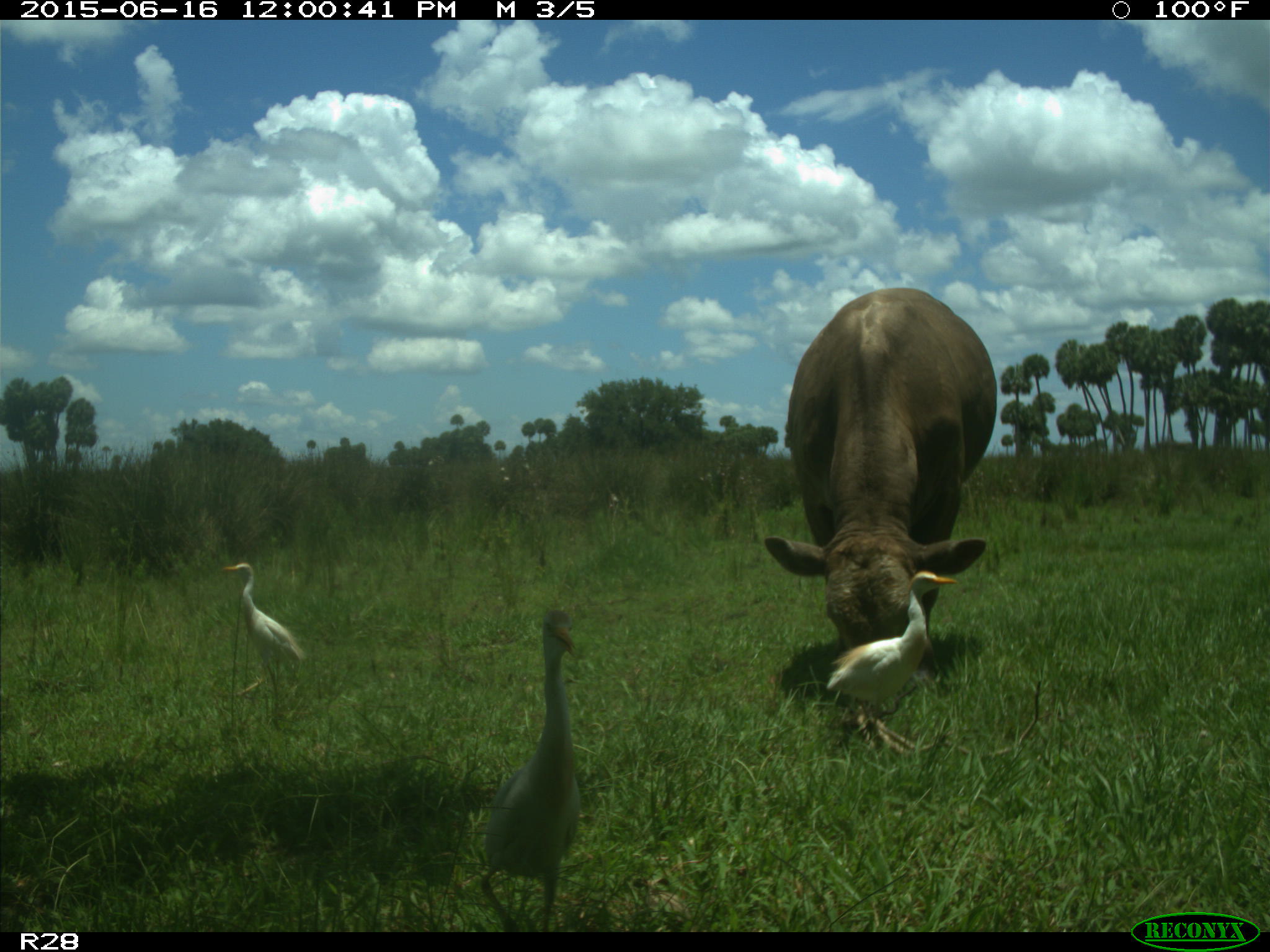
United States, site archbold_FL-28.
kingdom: Animalia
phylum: Chordata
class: Mammalia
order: Artiodactyla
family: Bovidae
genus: Bos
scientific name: Bos taurus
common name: domestic cow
Bos taurus (domestic cow).